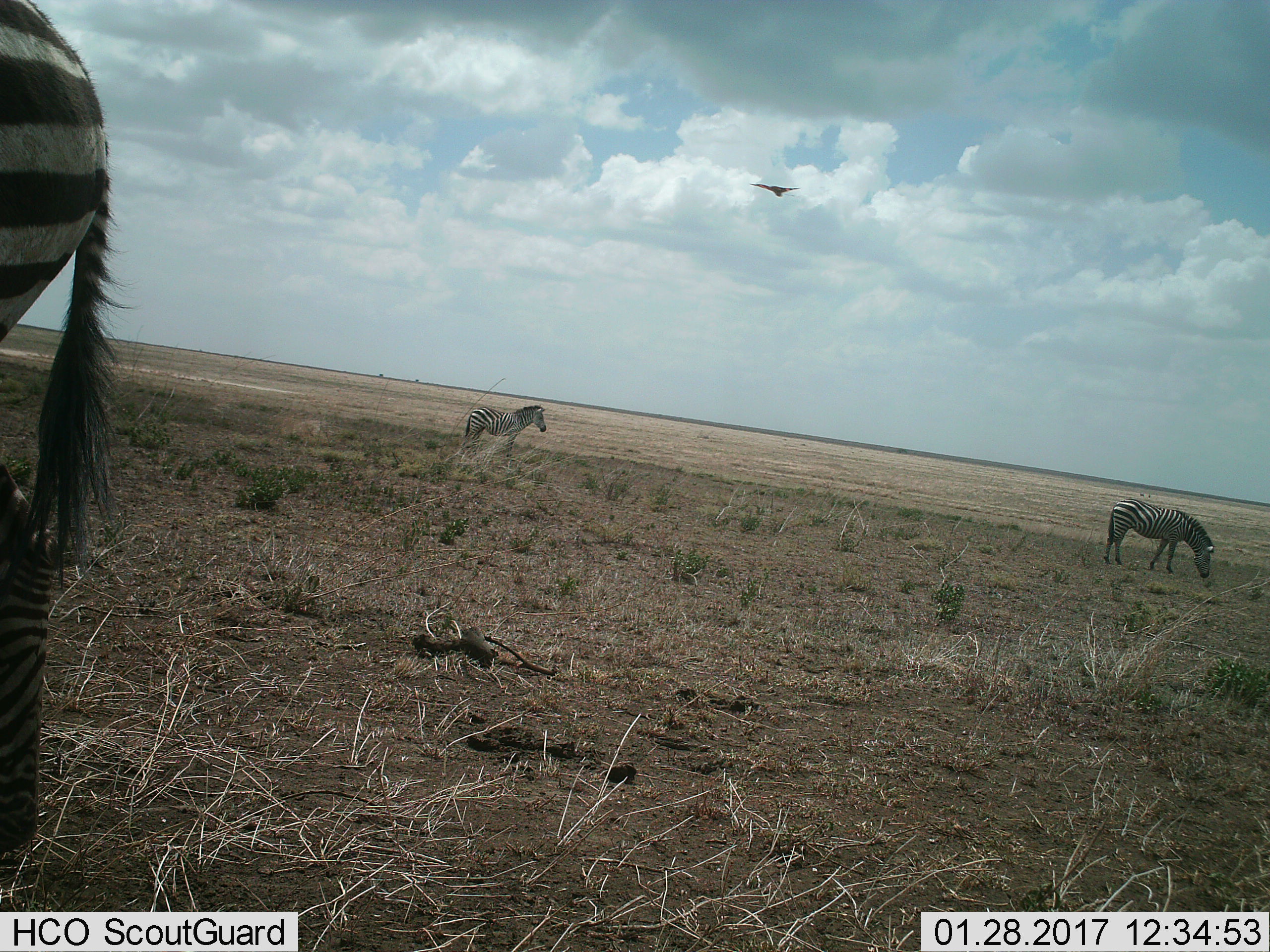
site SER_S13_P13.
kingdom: Animalia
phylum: Chordata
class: Mammalia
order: Perissodactyla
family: Equidae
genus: Equus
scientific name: Equus quagga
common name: plains zebra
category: zebraplains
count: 3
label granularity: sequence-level